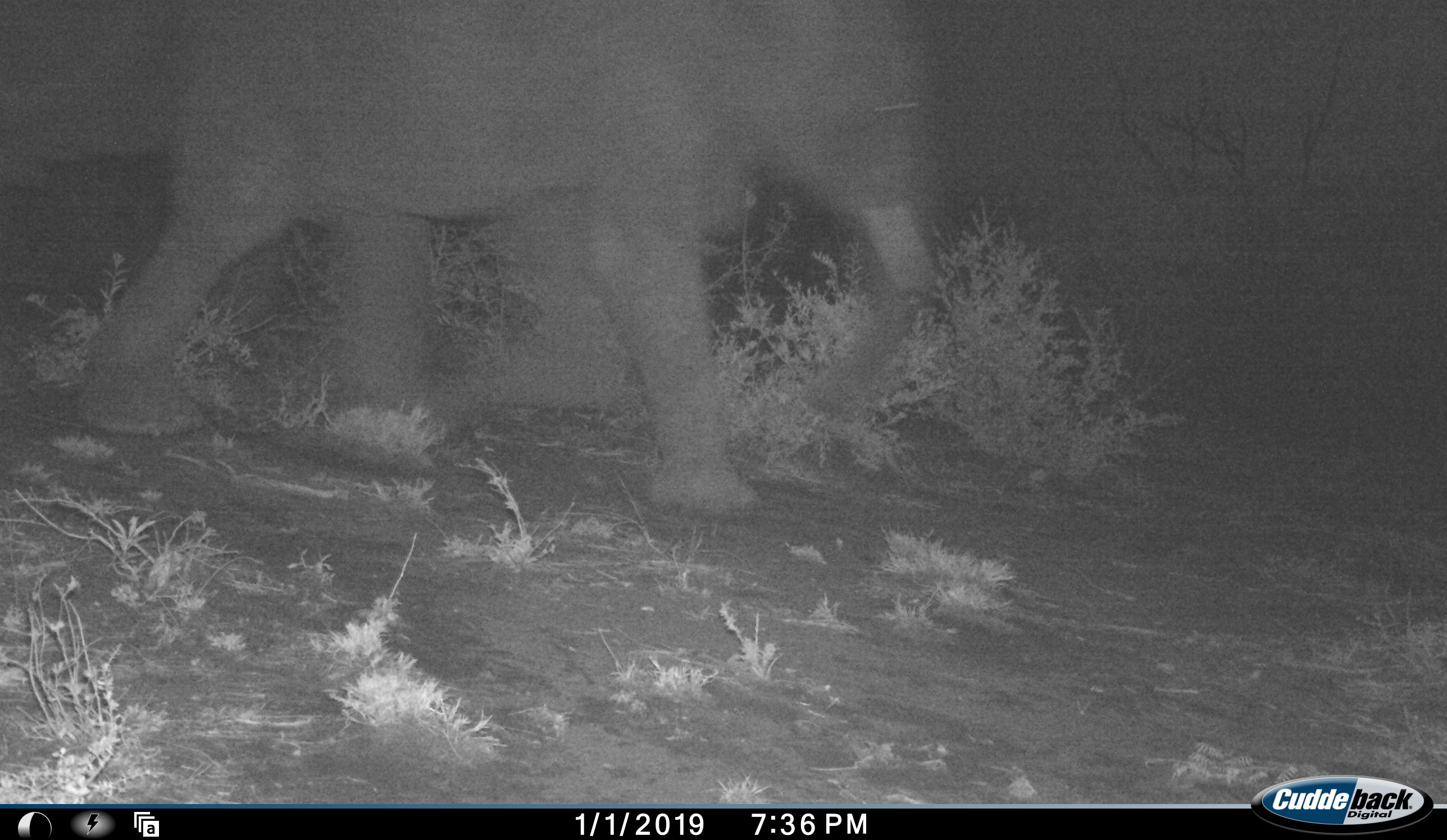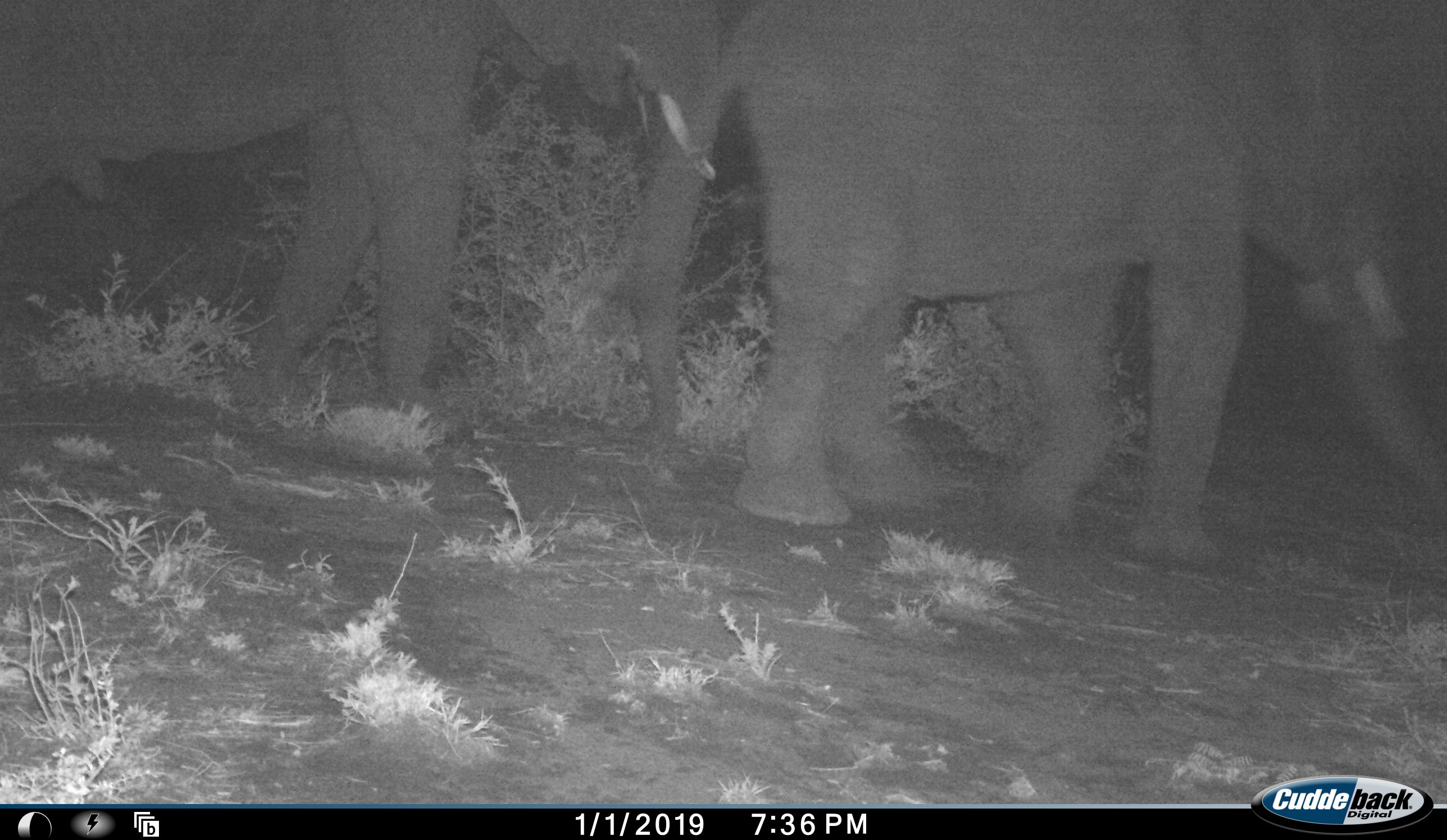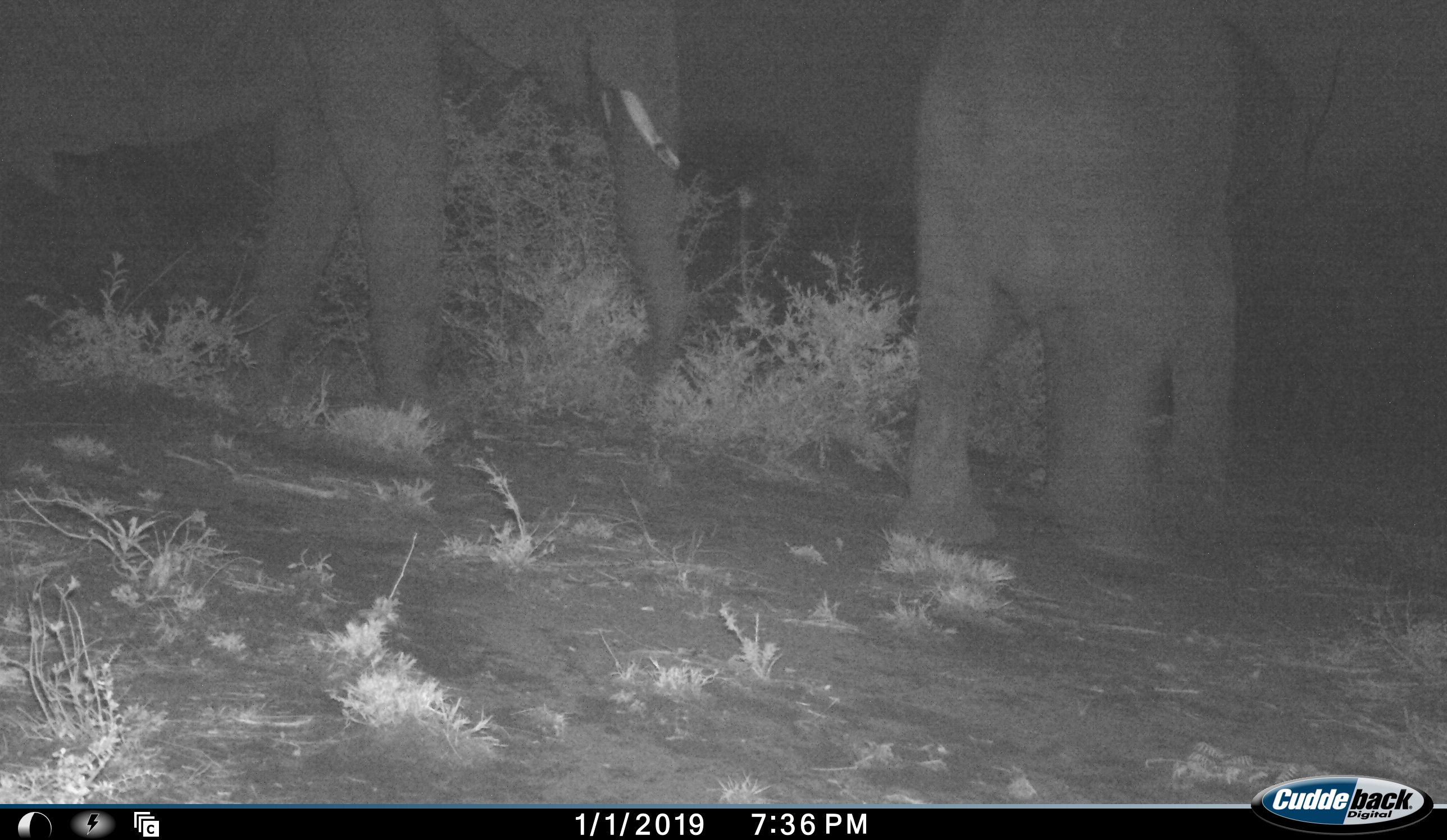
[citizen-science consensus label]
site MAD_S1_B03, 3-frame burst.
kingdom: Animalia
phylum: Chordata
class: Mammalia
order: Proboscidea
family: Elephantidae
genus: Loxodonta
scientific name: Loxodonta africana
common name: african bush elephant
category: elephant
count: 2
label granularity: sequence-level